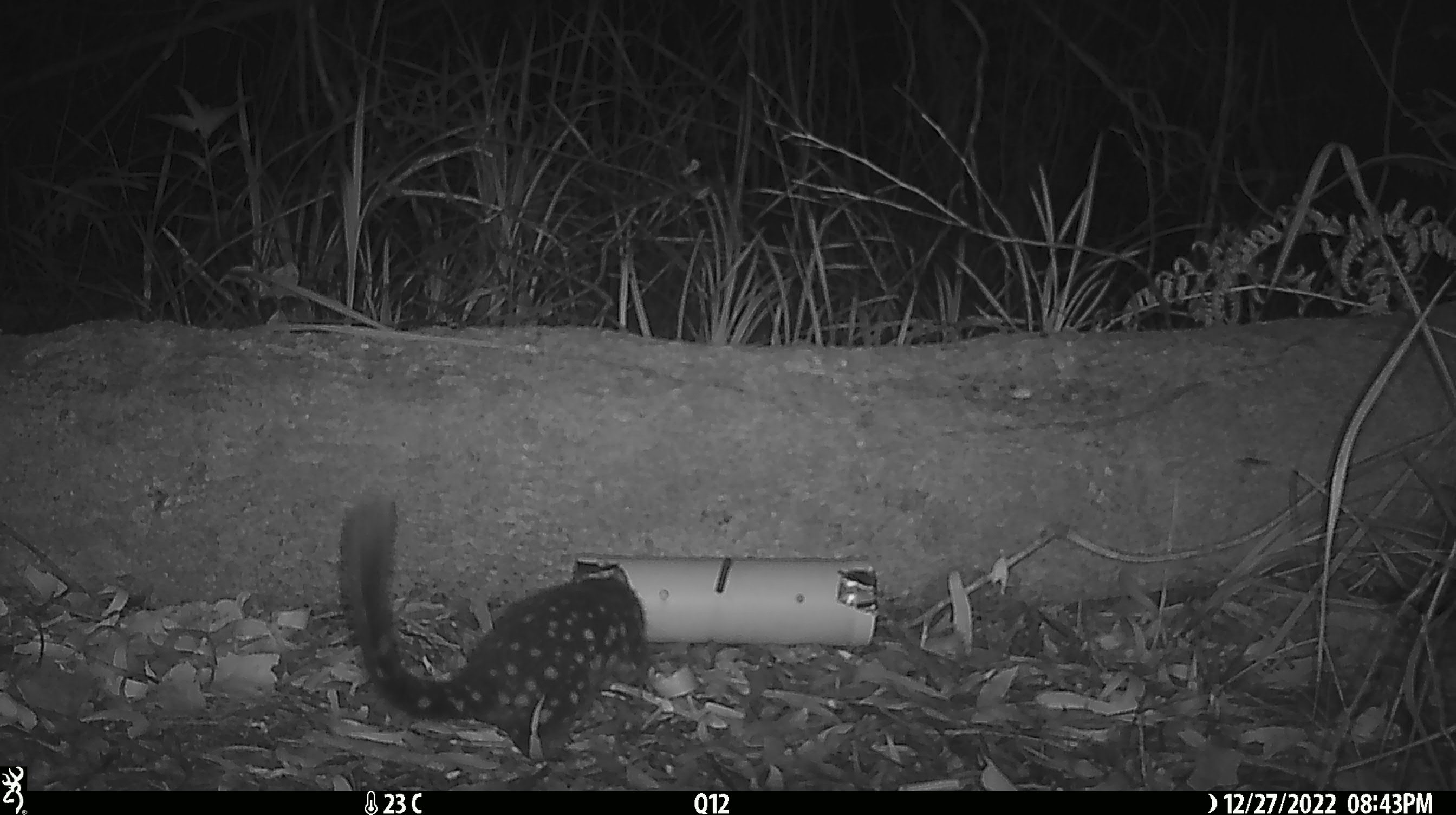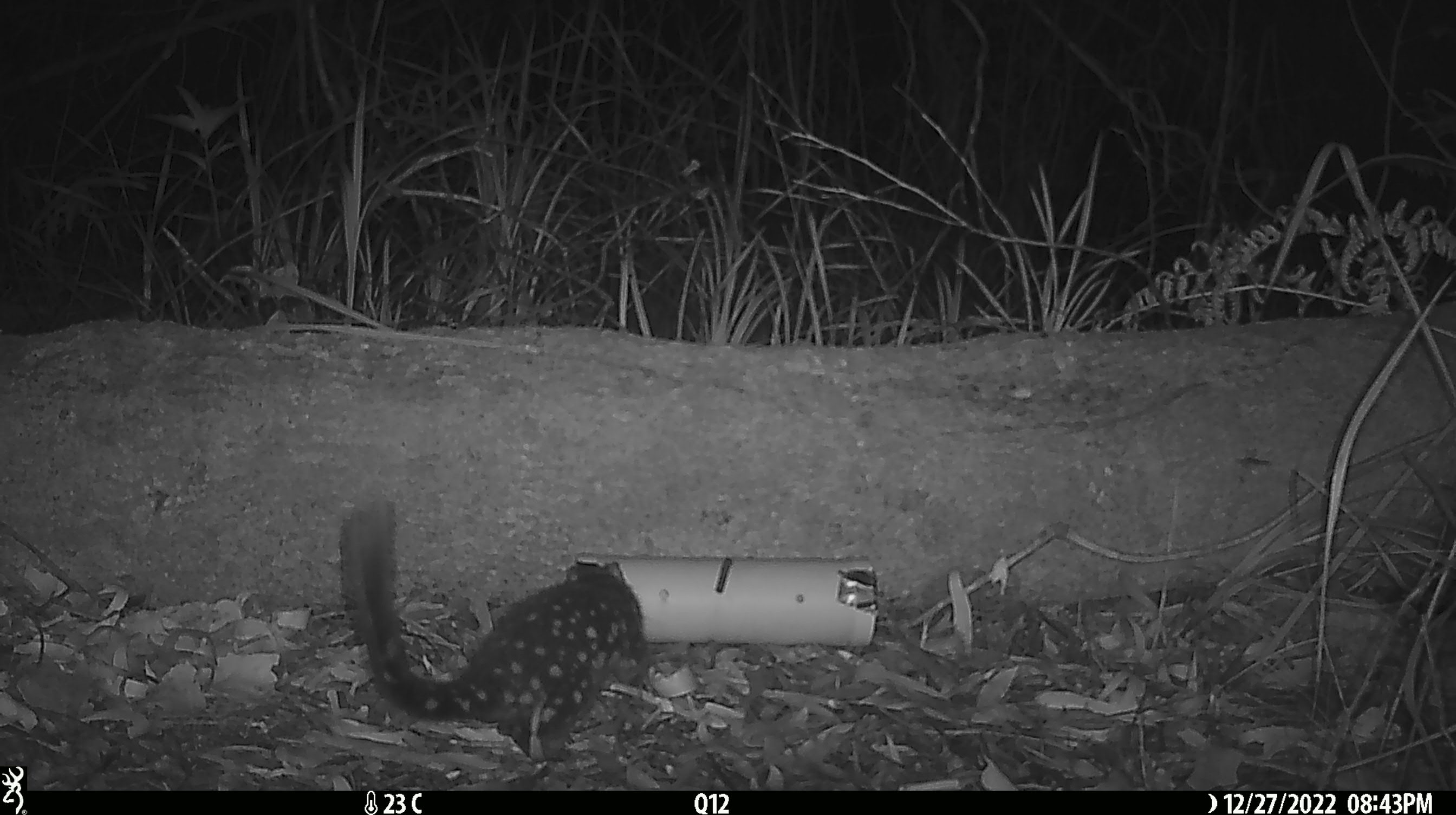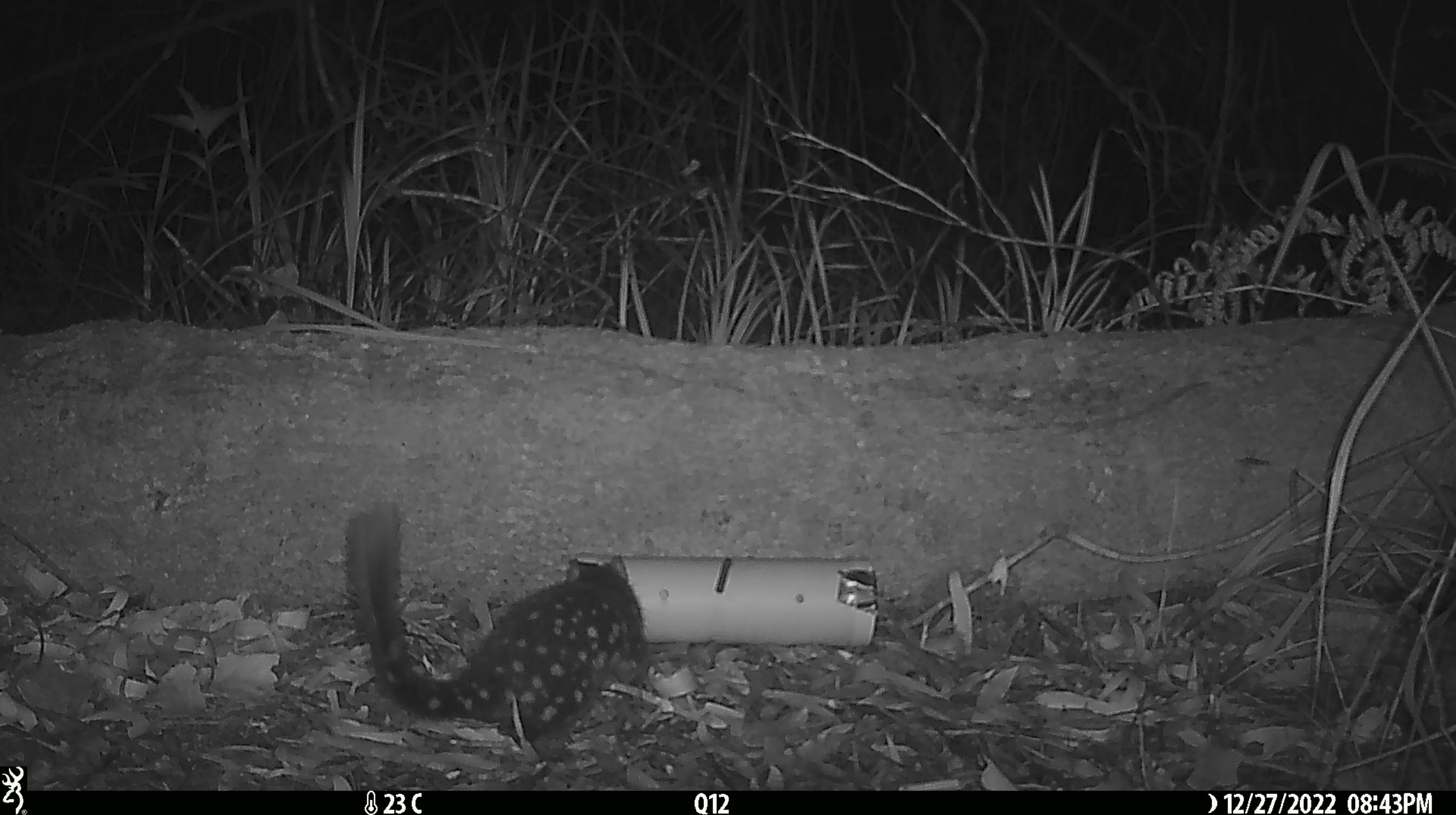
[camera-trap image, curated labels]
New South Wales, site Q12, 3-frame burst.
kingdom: Animalia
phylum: Chordata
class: Mammalia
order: Dasyuromorphia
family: Dasyuridae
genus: Dasyurus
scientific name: Dasyurus maculatus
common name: spotted-tailed quoll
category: quoll